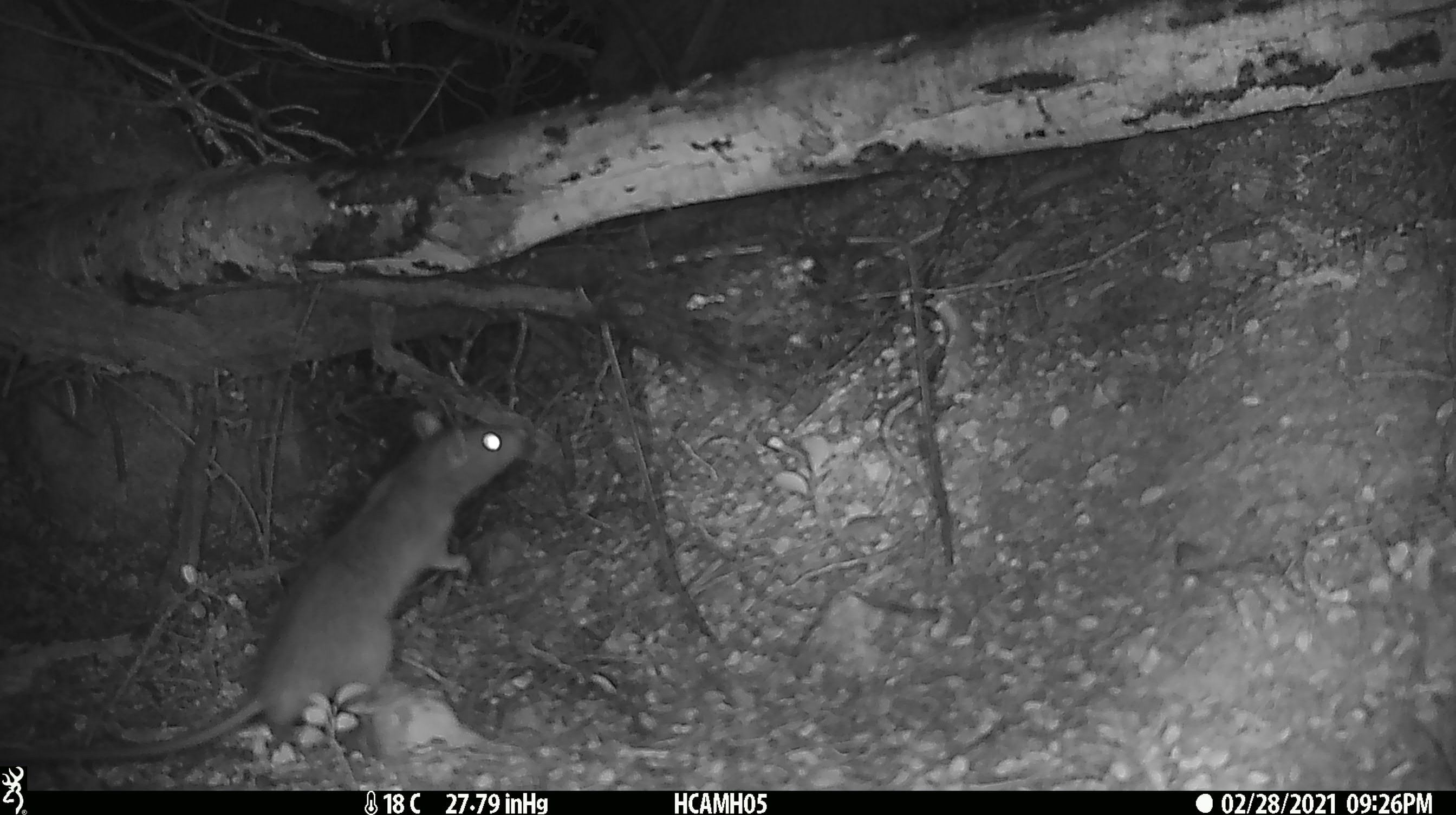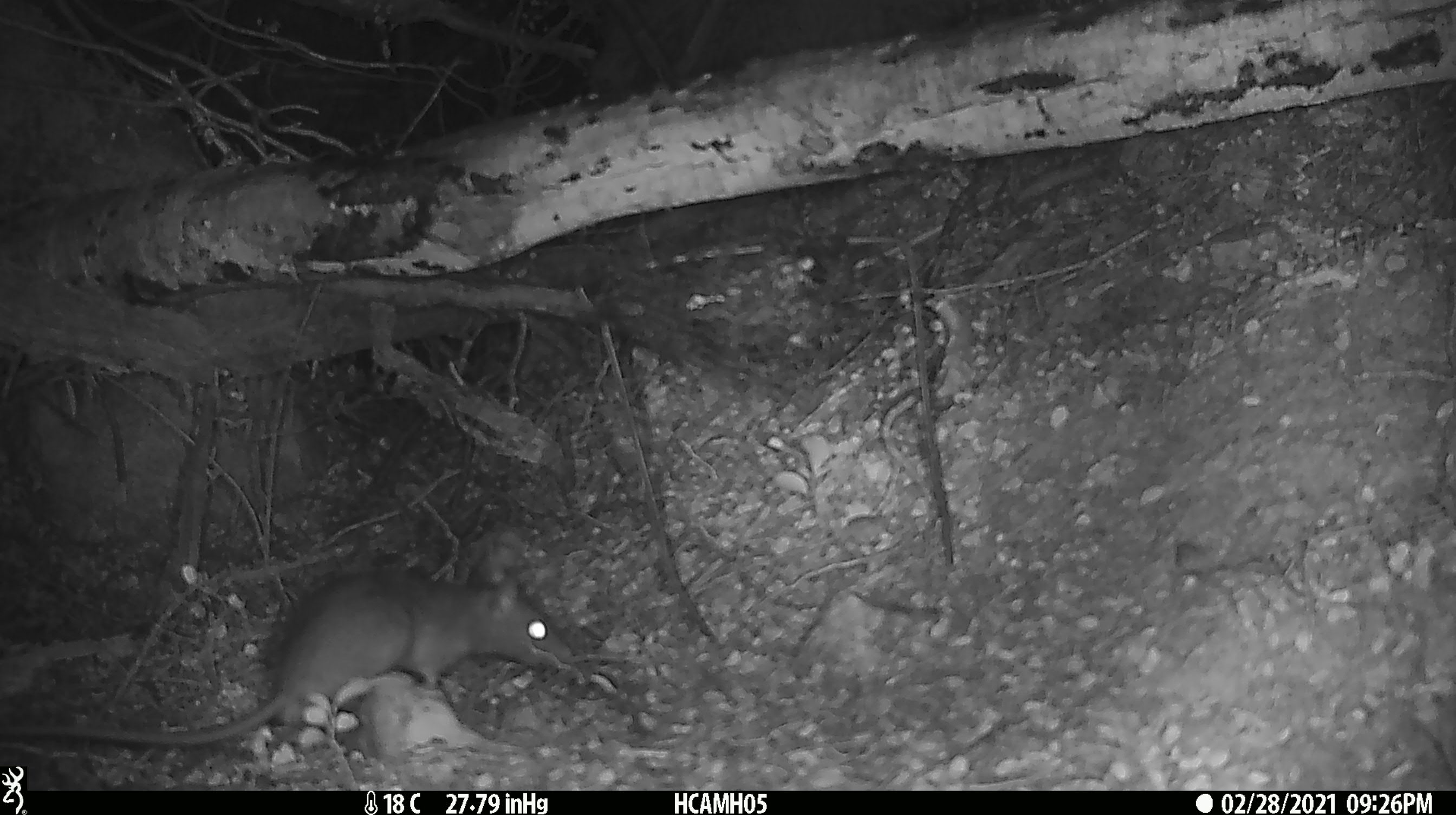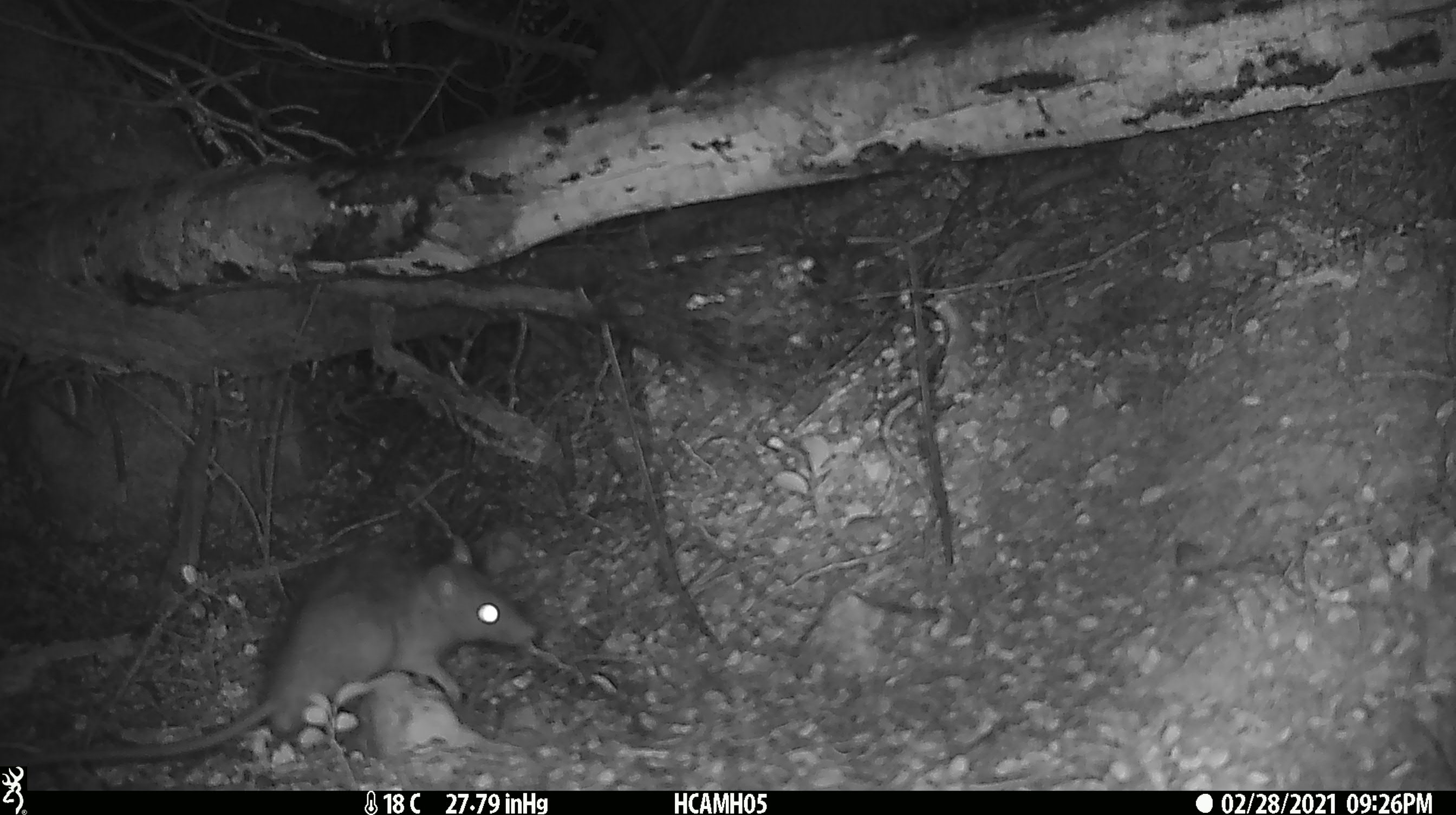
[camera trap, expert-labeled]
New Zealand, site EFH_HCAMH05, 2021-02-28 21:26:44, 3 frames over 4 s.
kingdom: Animalia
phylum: Chordata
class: Mammalia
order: Rodentia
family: Muridae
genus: Rattus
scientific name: Rattus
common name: rat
Rat (Rattus).